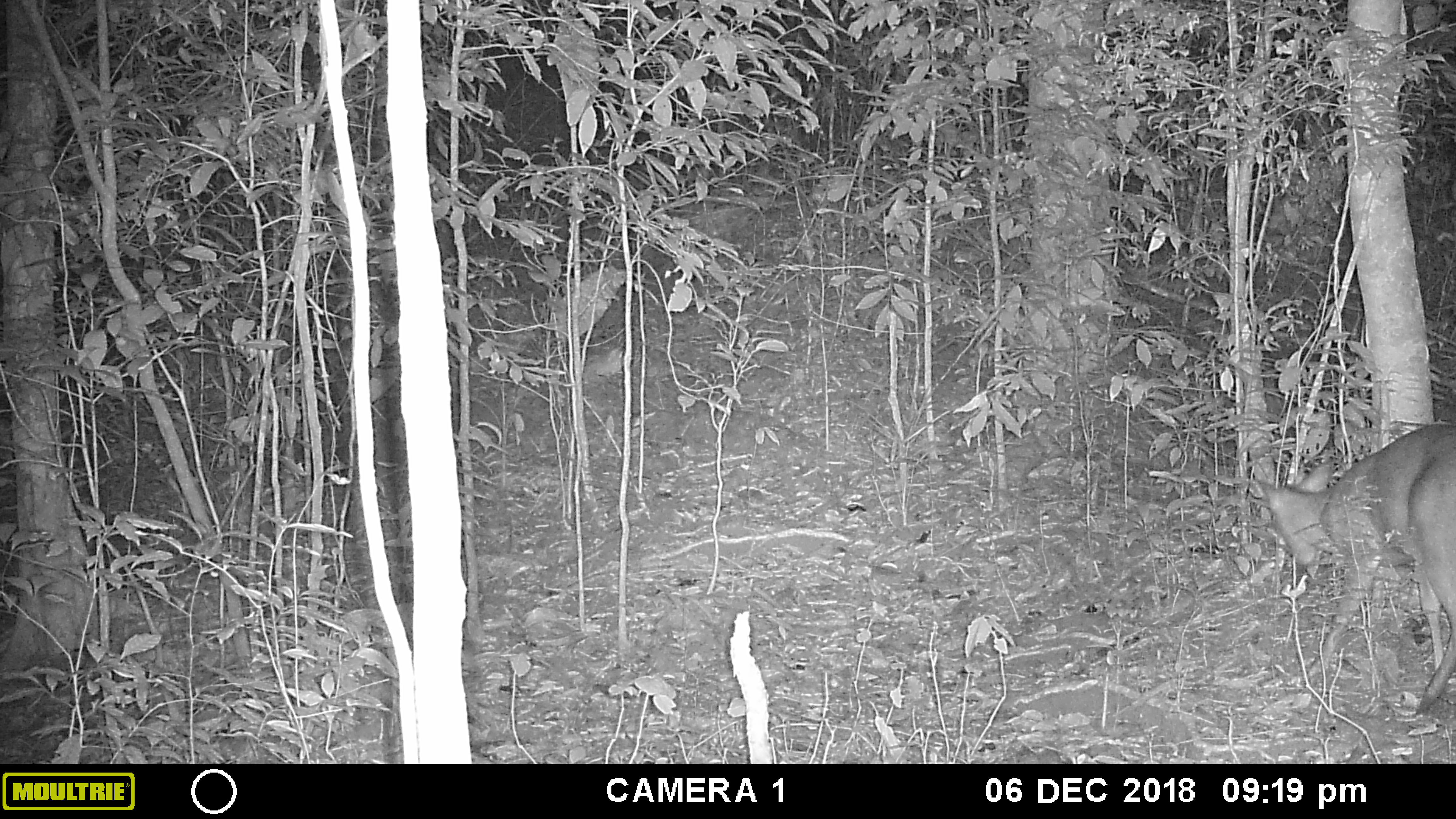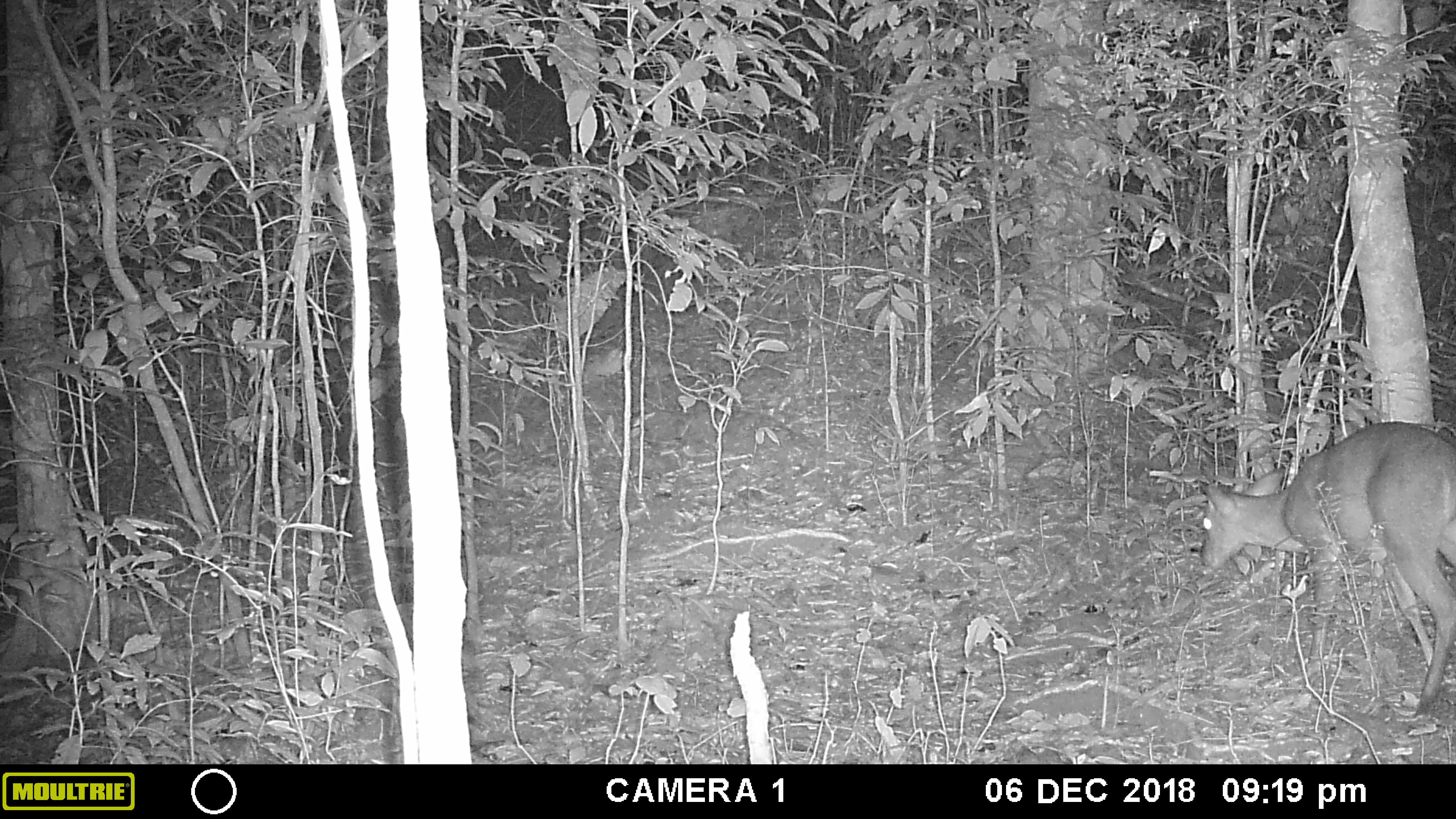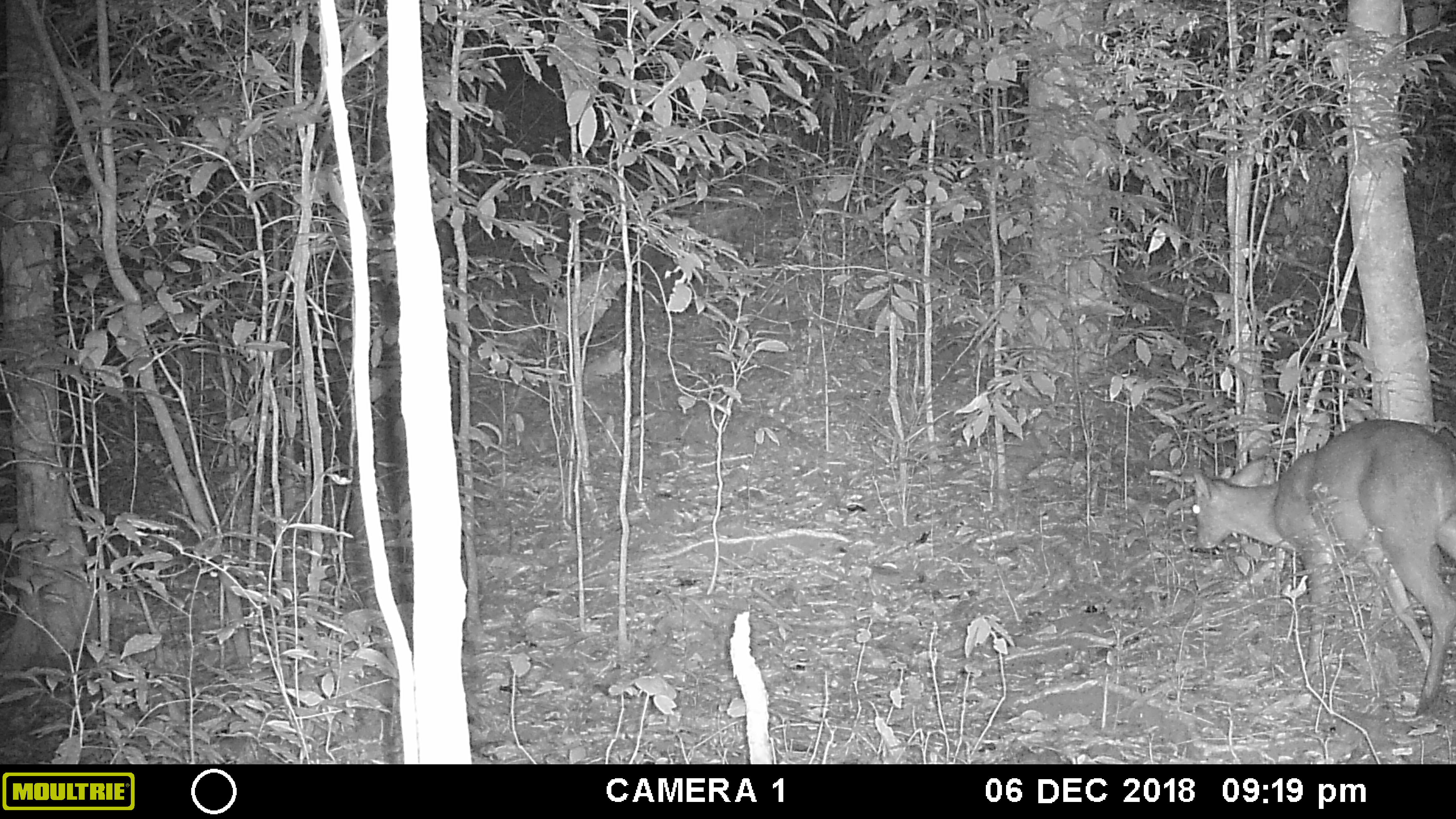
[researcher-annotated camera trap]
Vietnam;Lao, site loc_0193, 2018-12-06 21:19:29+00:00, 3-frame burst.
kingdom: Animalia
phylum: Chordata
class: Mammalia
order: Artiodactyla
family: Cervidae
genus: Muntiacus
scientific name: Muntiacus vuquangensis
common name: large-antlered muntjac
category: large antlered muntjac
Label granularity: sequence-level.